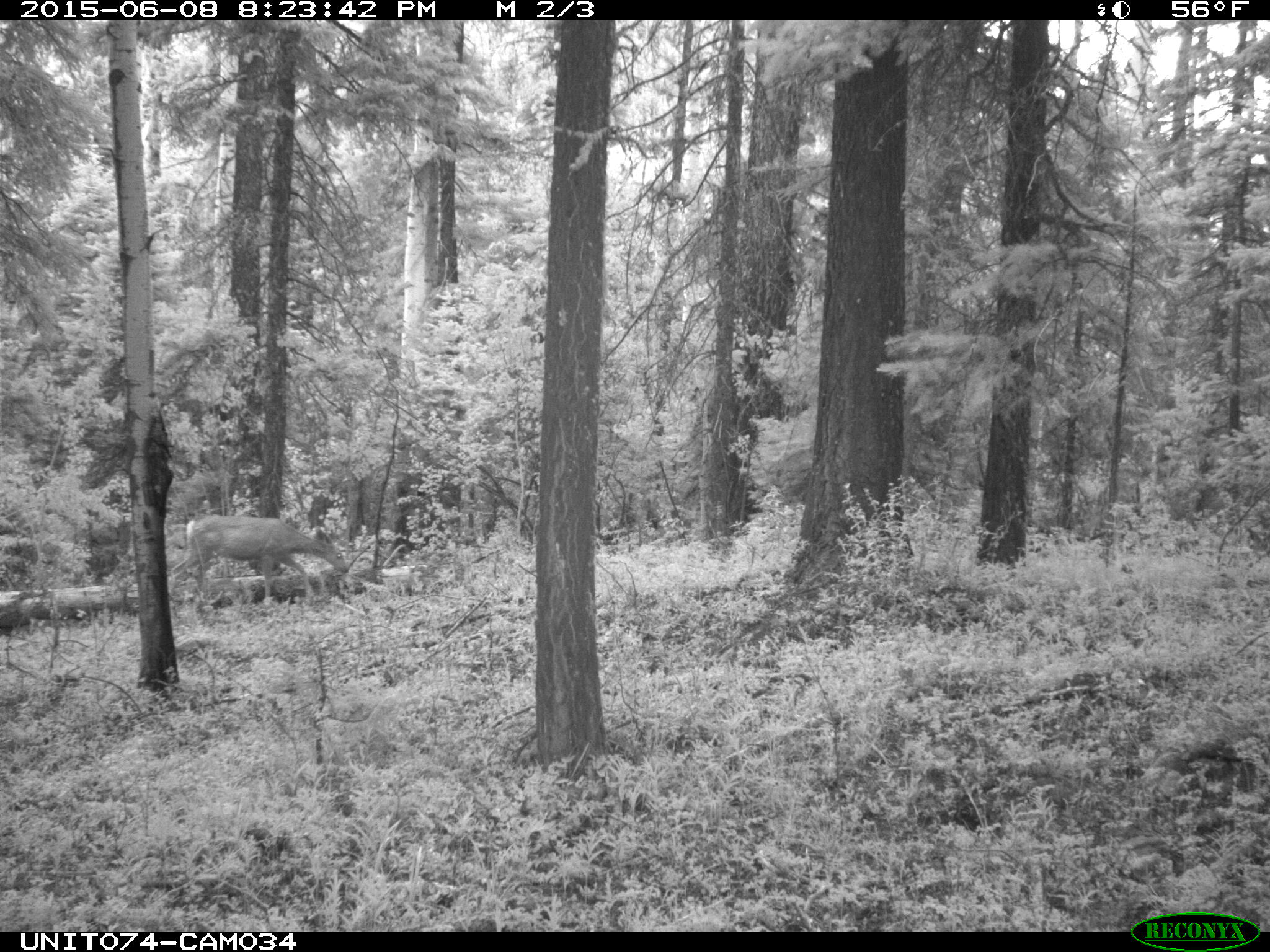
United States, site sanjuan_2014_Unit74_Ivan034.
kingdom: Animalia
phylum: Chordata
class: Mammalia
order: Artiodactyla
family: Cervidae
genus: Odocoileus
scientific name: Odocoileus hemionus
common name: mule deer